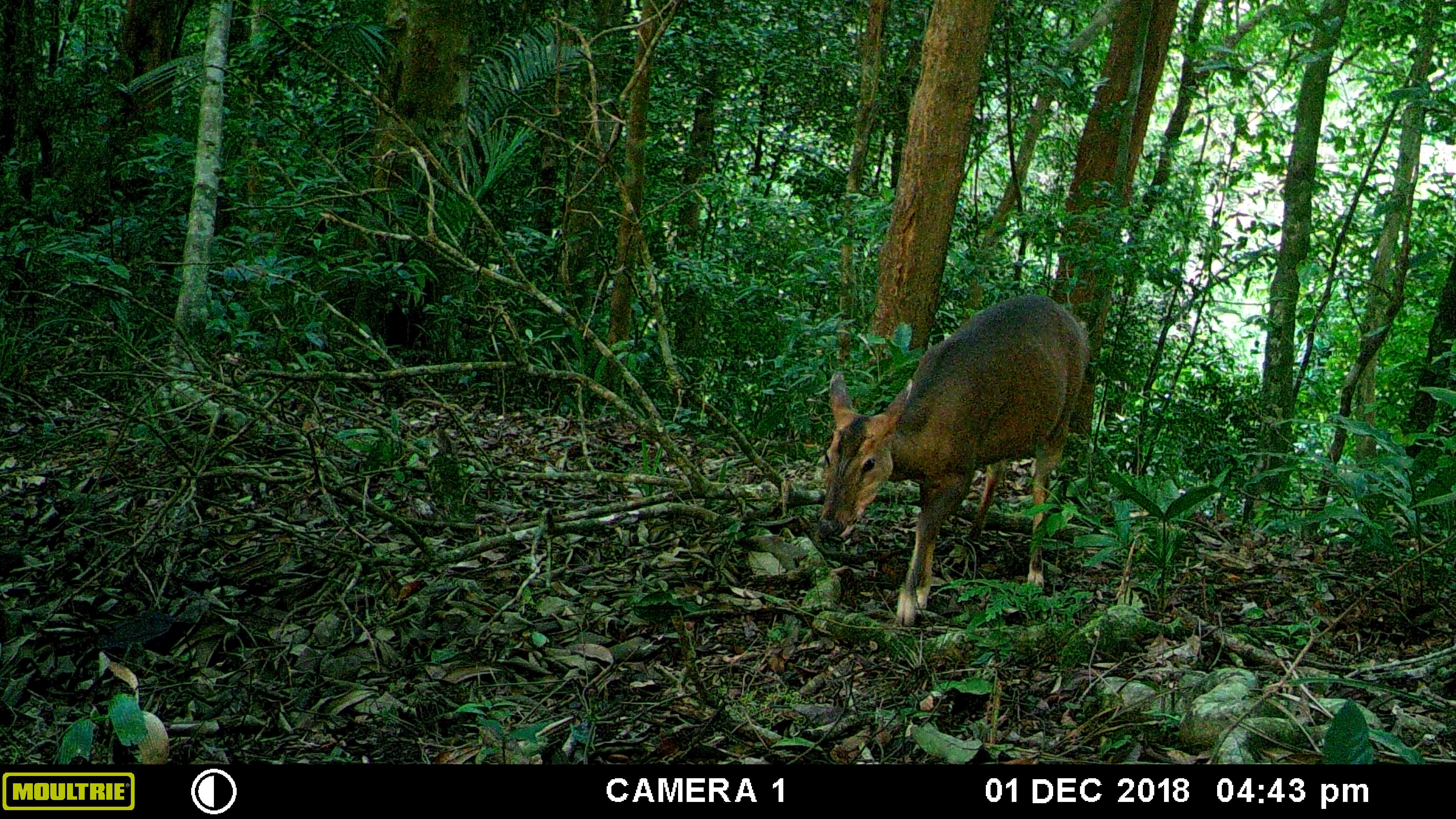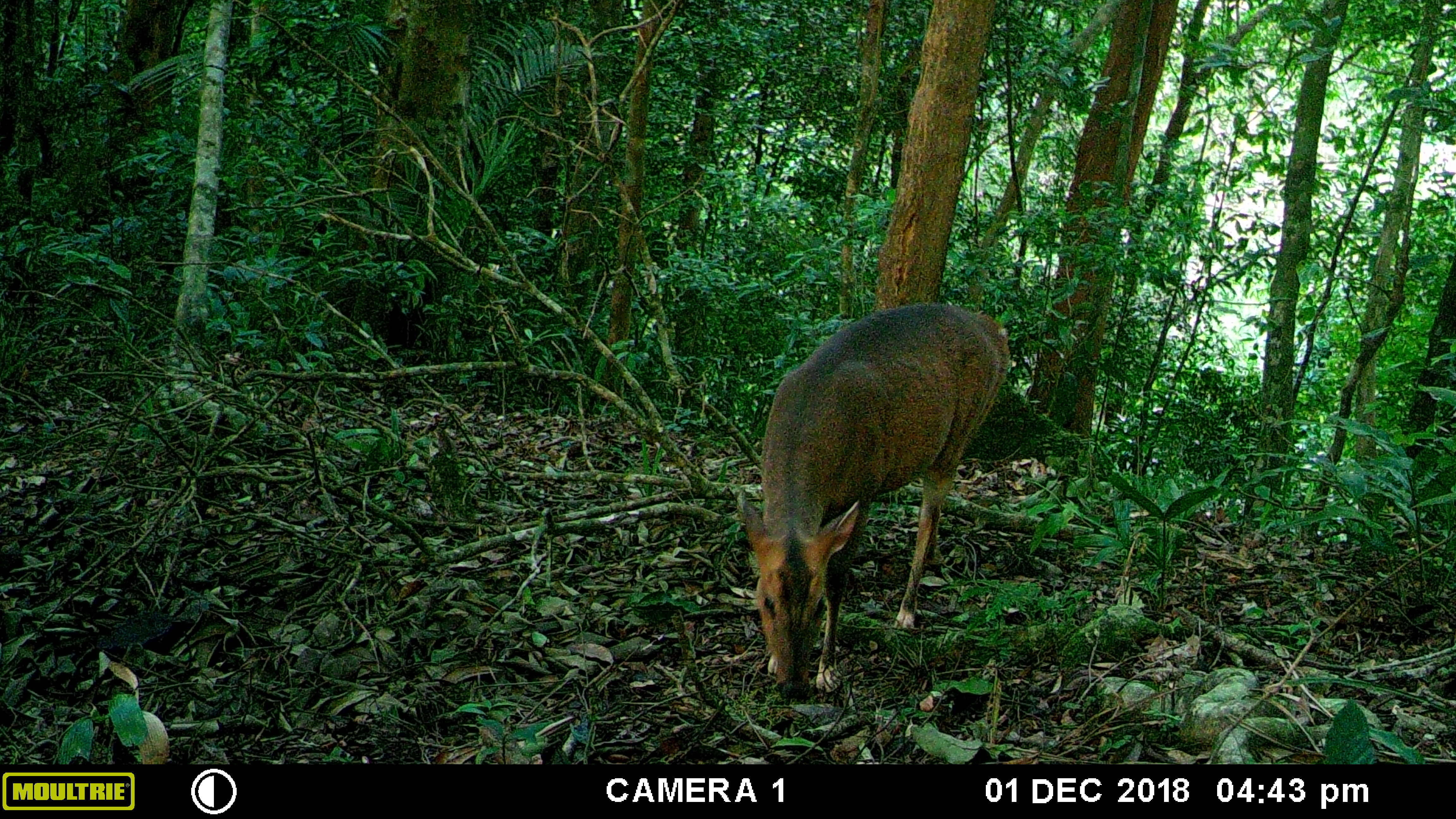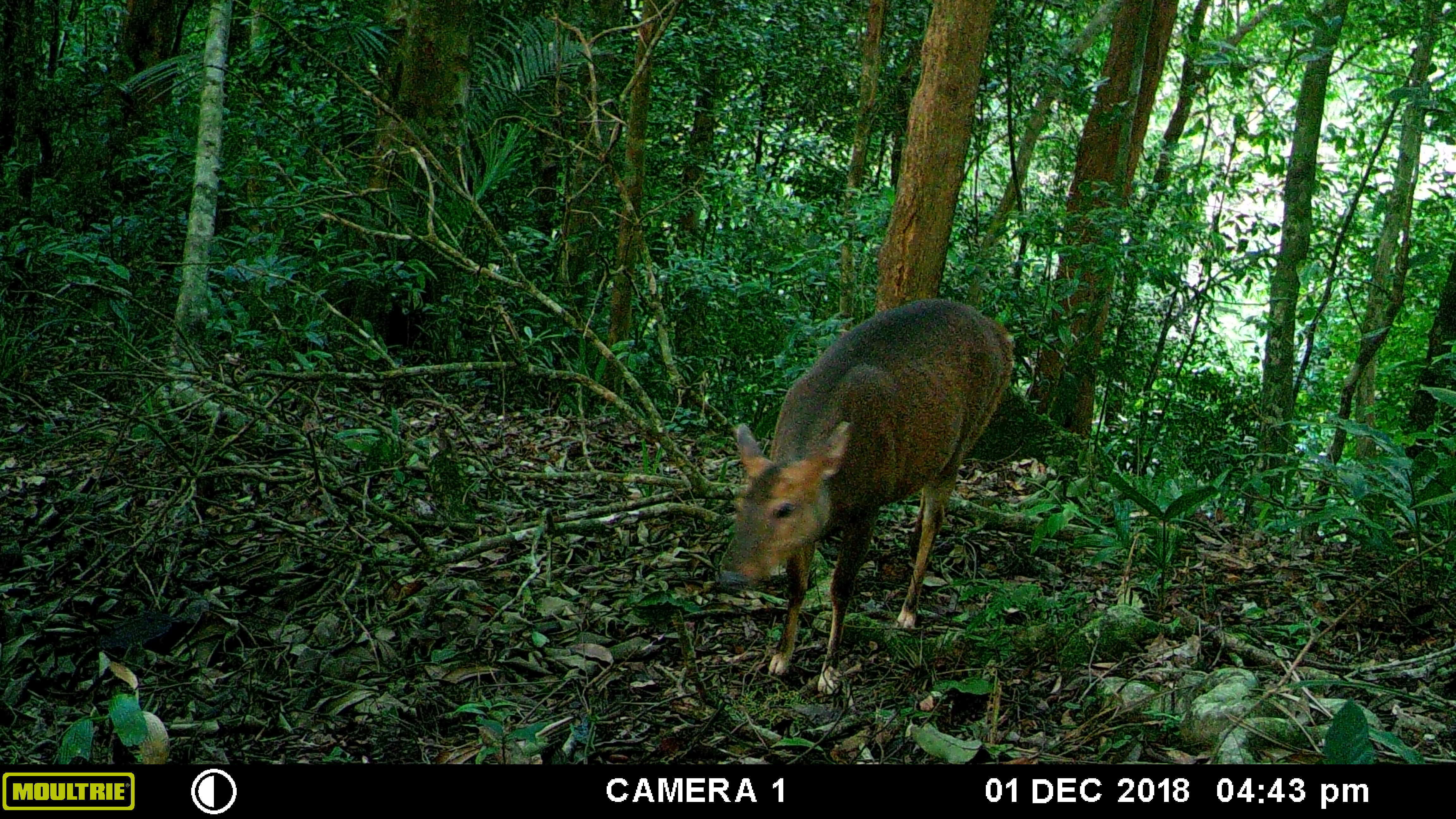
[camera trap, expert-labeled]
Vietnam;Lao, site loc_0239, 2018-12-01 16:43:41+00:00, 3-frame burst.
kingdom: Animalia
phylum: Chordata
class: Mammalia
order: Artiodactyla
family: Cervidae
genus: Muntiacus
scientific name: Muntiacus vuquangensis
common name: large-antlered muntjac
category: large antlered muntjac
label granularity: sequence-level